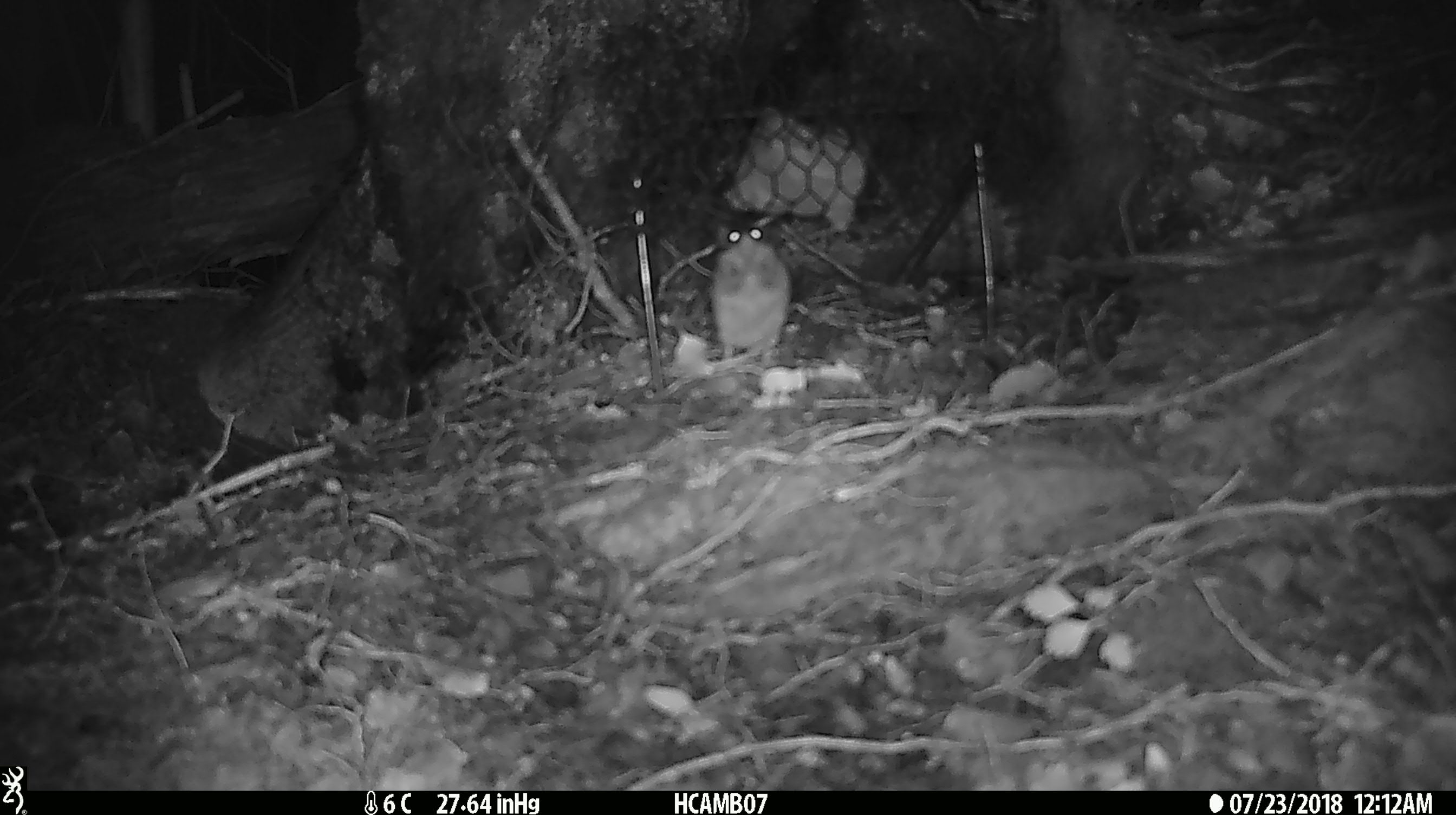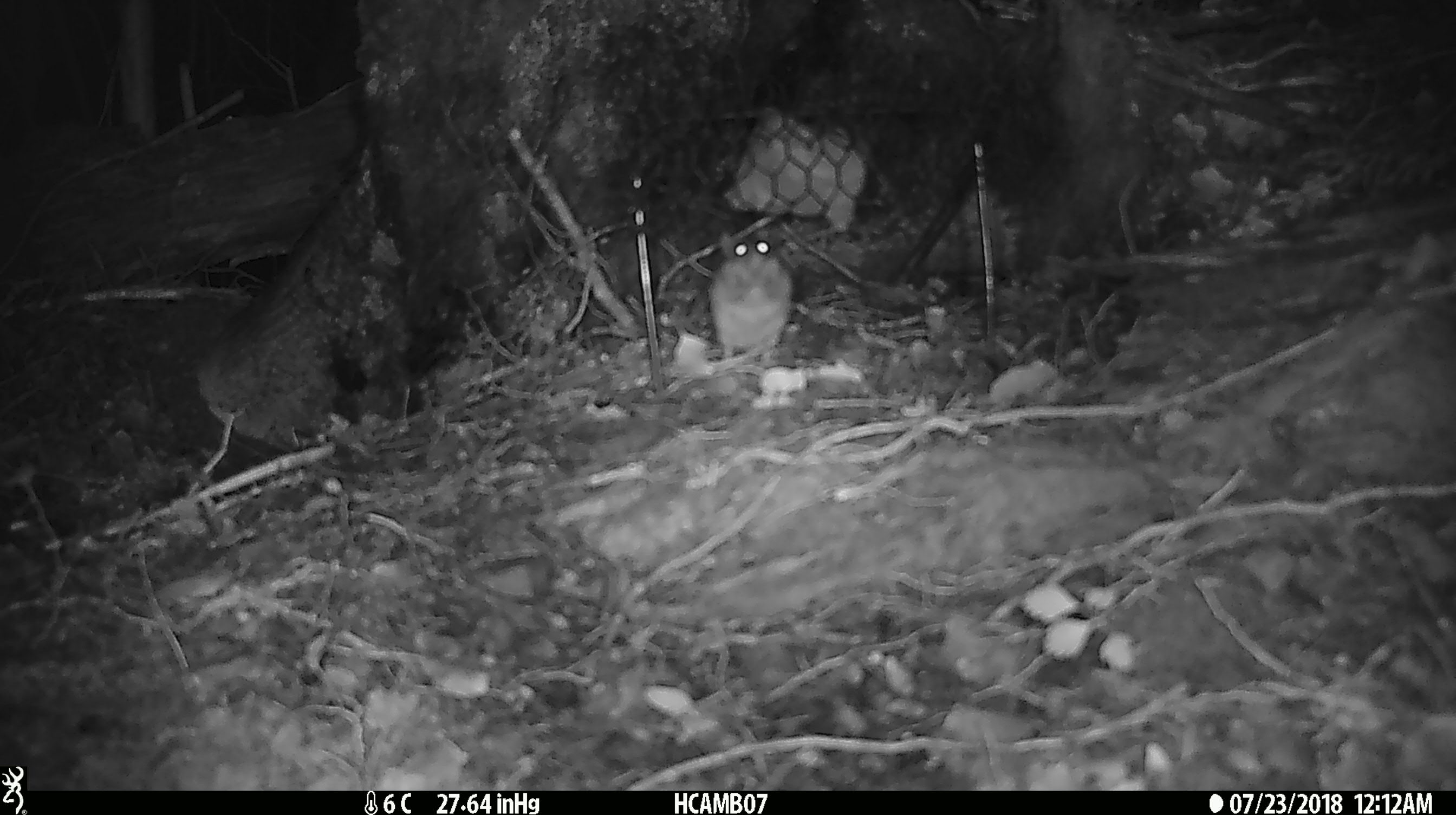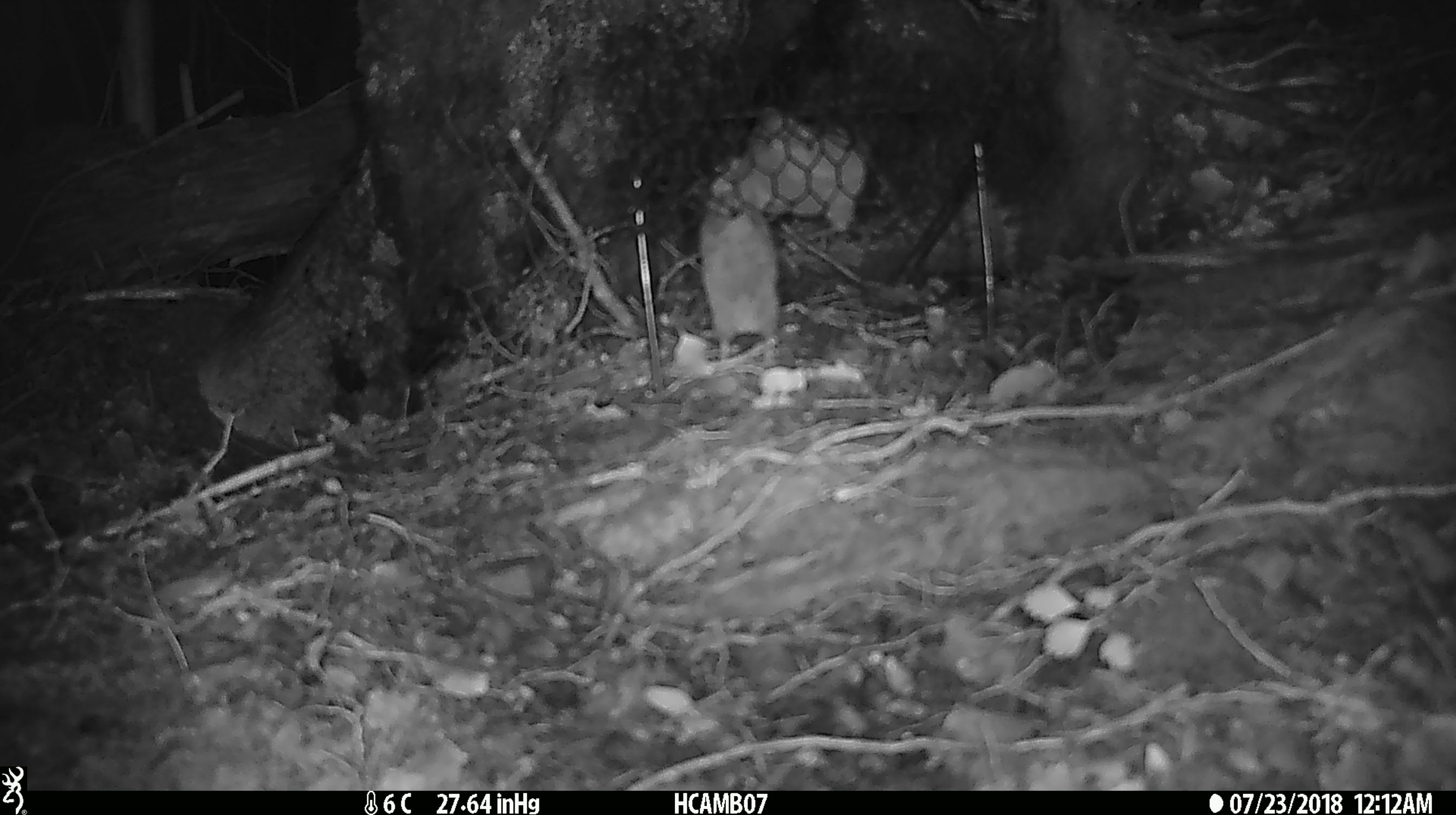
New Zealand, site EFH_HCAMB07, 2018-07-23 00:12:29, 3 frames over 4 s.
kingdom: Animalia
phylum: Chordata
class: Mammalia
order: Rodentia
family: Muridae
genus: Mus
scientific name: Mus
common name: mouse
Mouse (Mus).